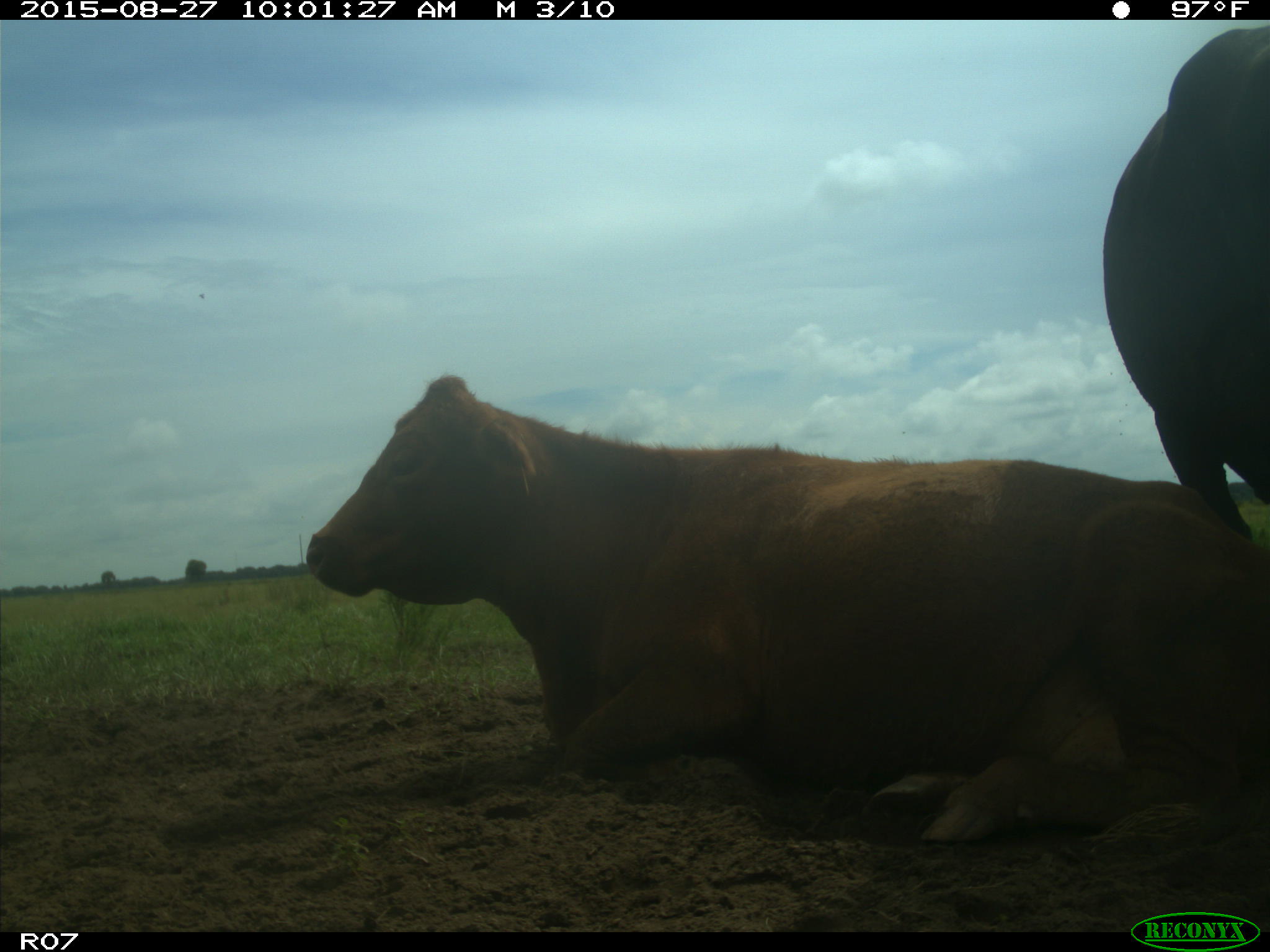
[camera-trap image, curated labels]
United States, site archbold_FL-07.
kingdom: Animalia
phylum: Chordata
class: Mammalia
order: Artiodactyla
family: Bovidae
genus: Bos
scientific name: Bos taurus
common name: domestic cow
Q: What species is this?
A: Bos taurus (domestic cow).